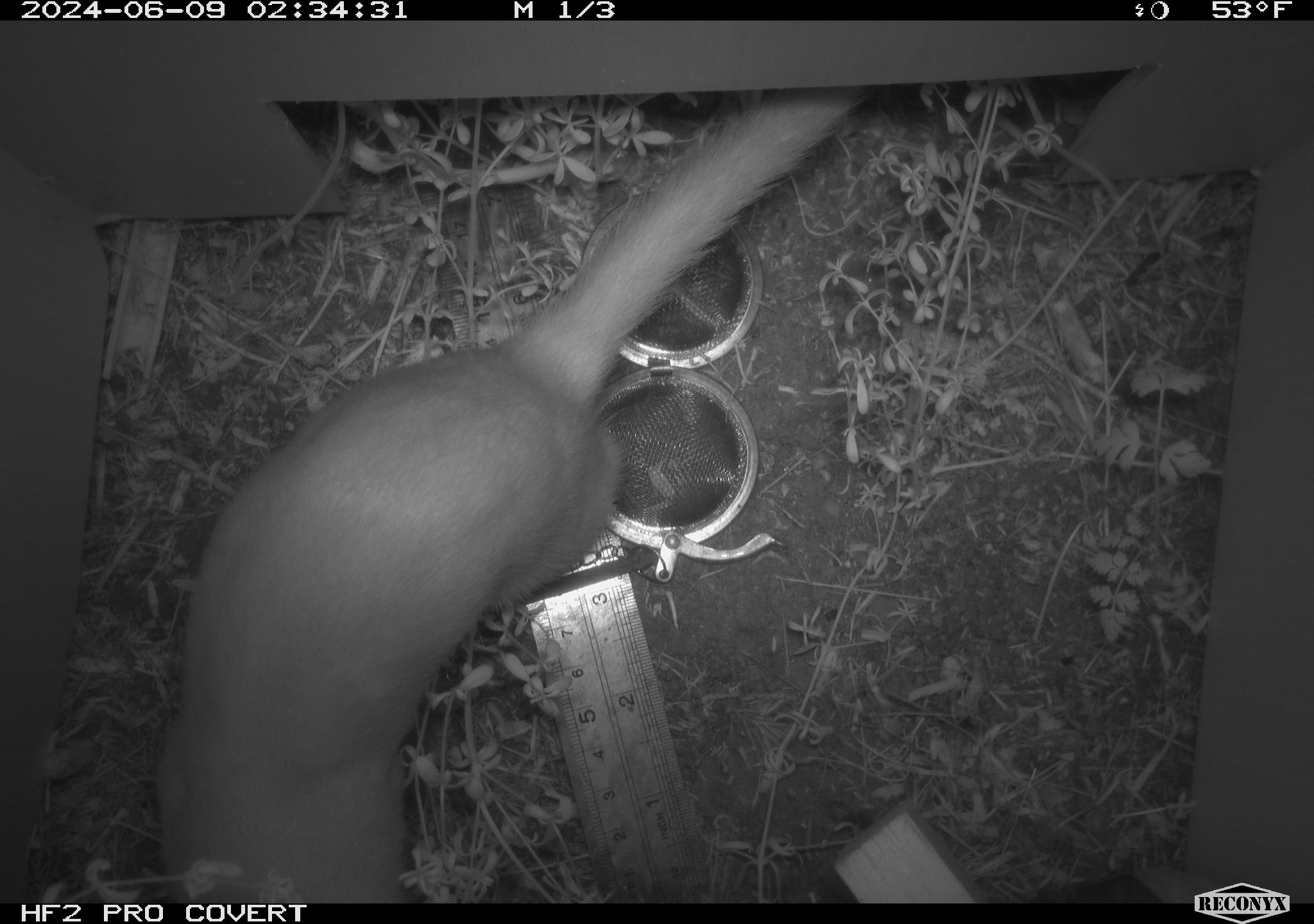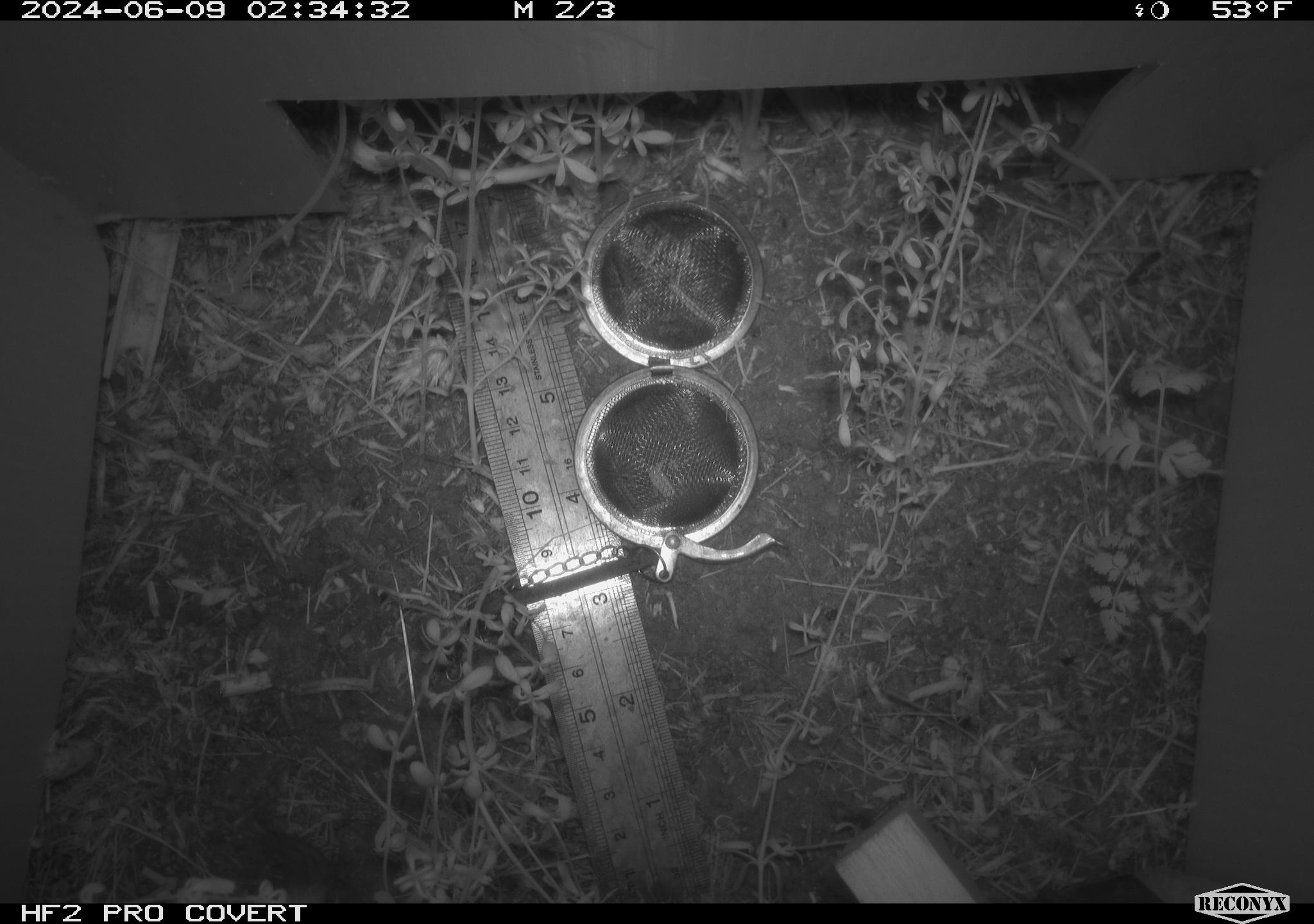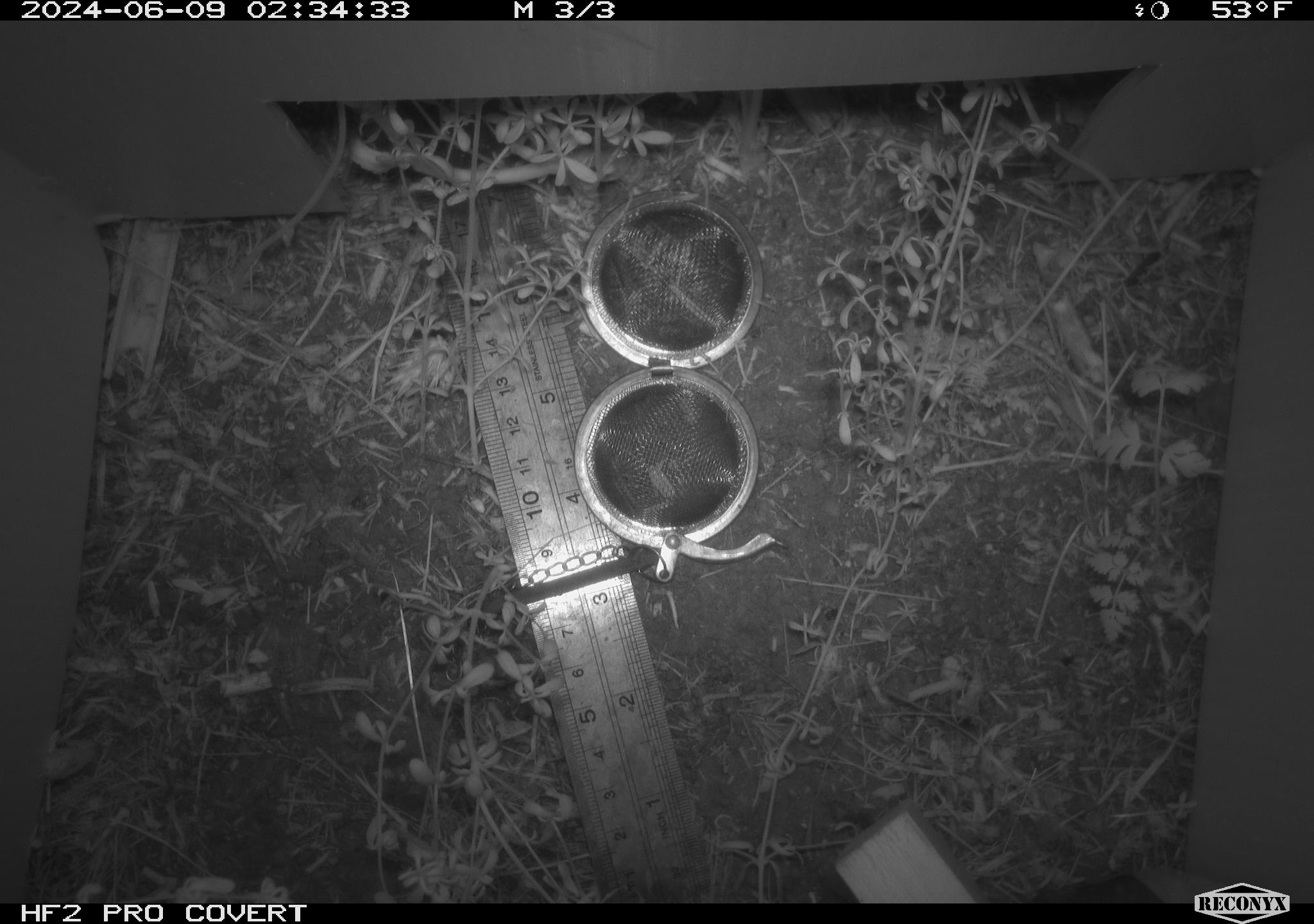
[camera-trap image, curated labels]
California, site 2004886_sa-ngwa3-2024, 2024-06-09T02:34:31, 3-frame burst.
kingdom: Animalia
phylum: Chordata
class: Mammalia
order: Carnivora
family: Mustelidae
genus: Neogale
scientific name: Neogale frenata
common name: long-tailed weasel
Long-tailed weasel (Neogale frenata).